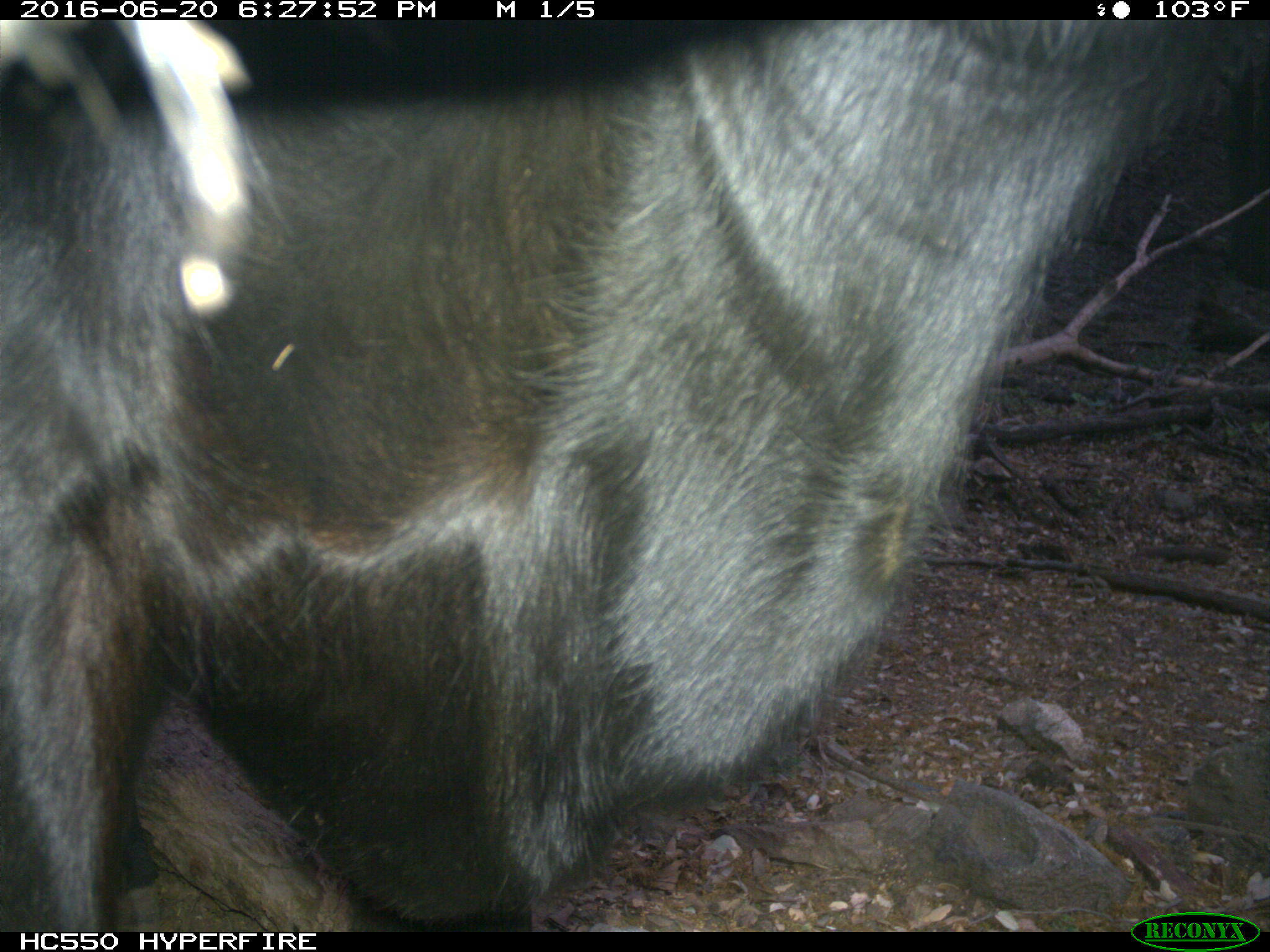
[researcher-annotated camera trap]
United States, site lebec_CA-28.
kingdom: Animalia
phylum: Chordata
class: Mammalia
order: Artiodactyla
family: Bovidae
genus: Bos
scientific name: Bos taurus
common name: domestic cow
Bos taurus (domestic cow).